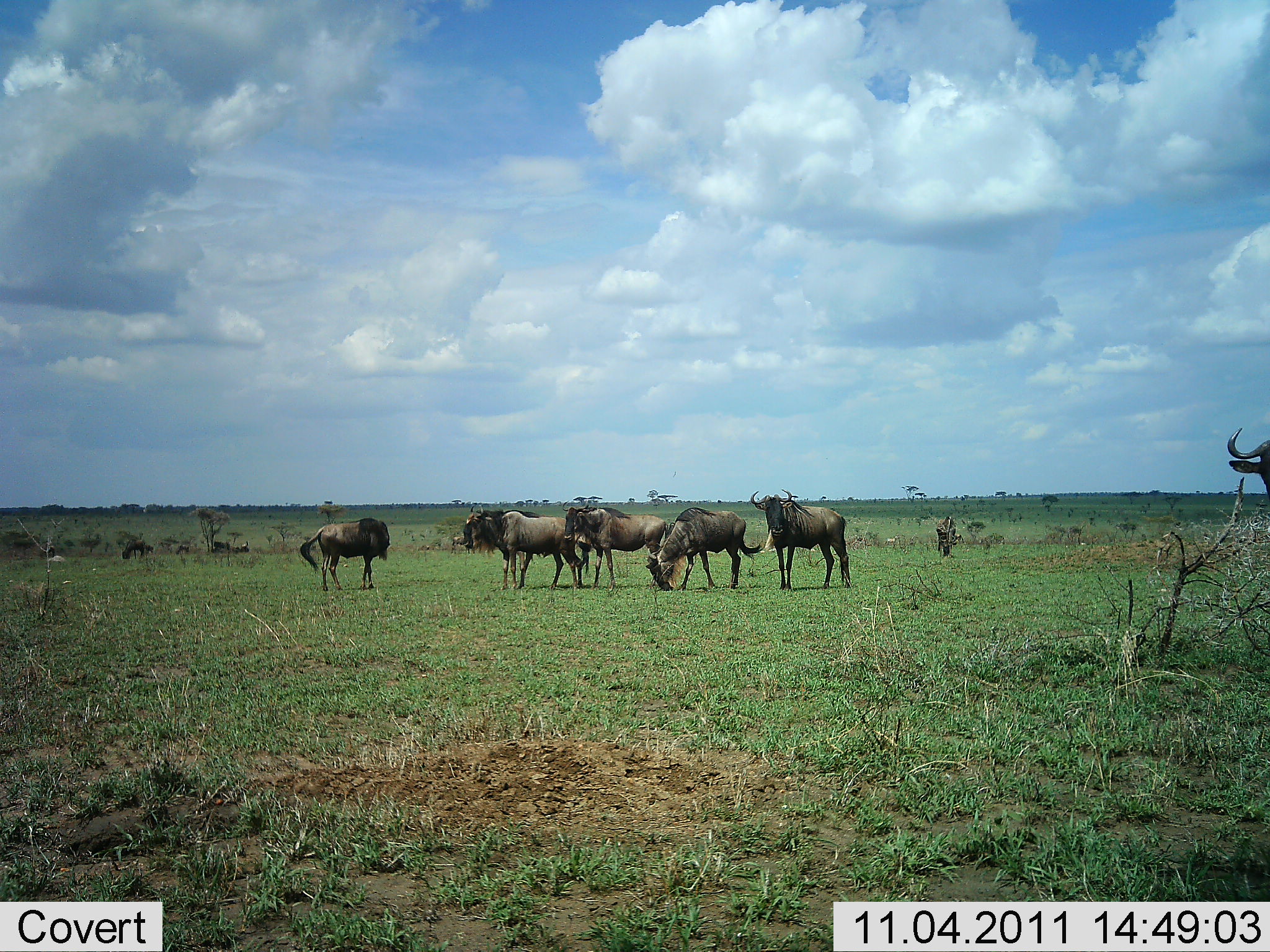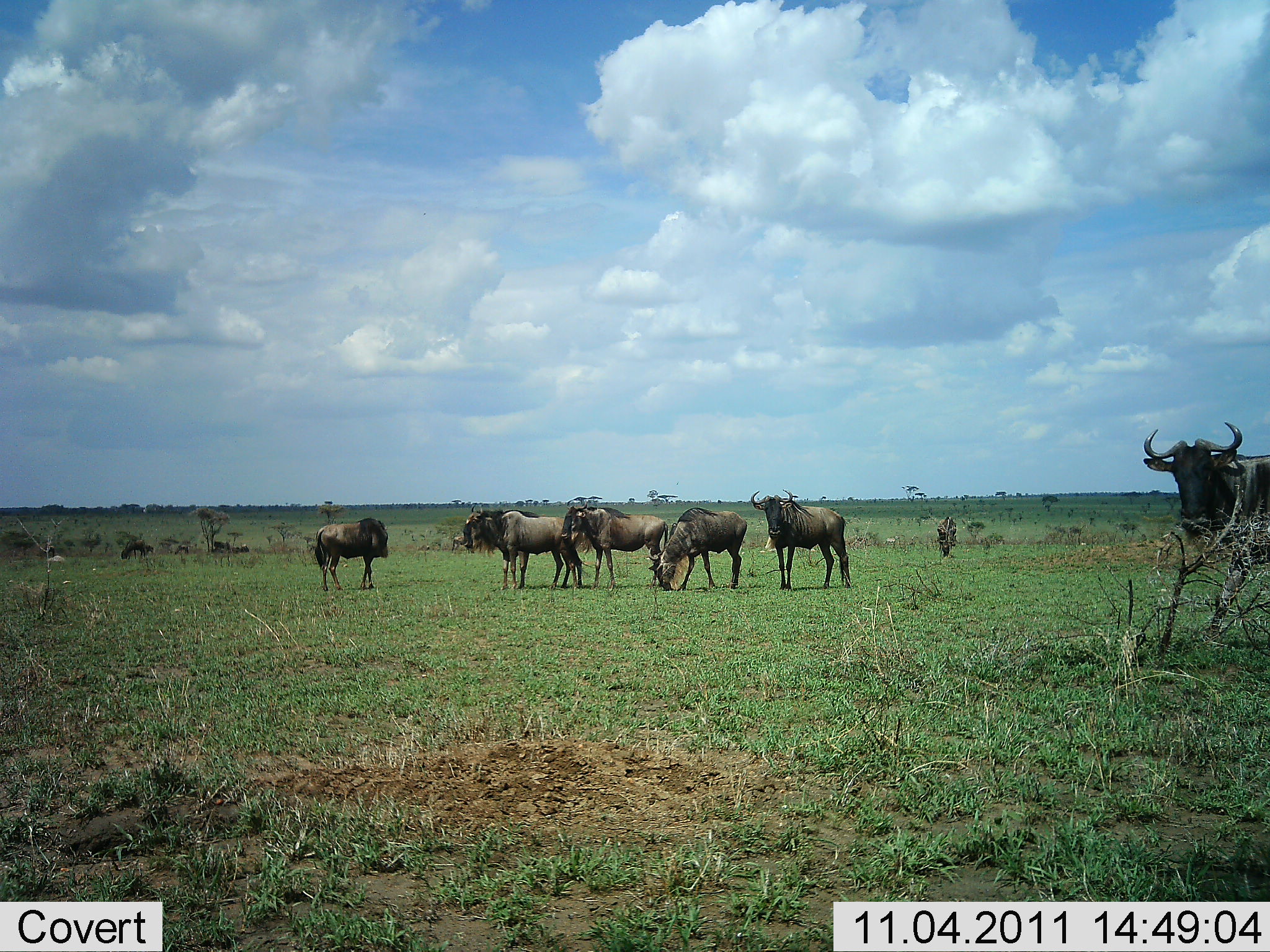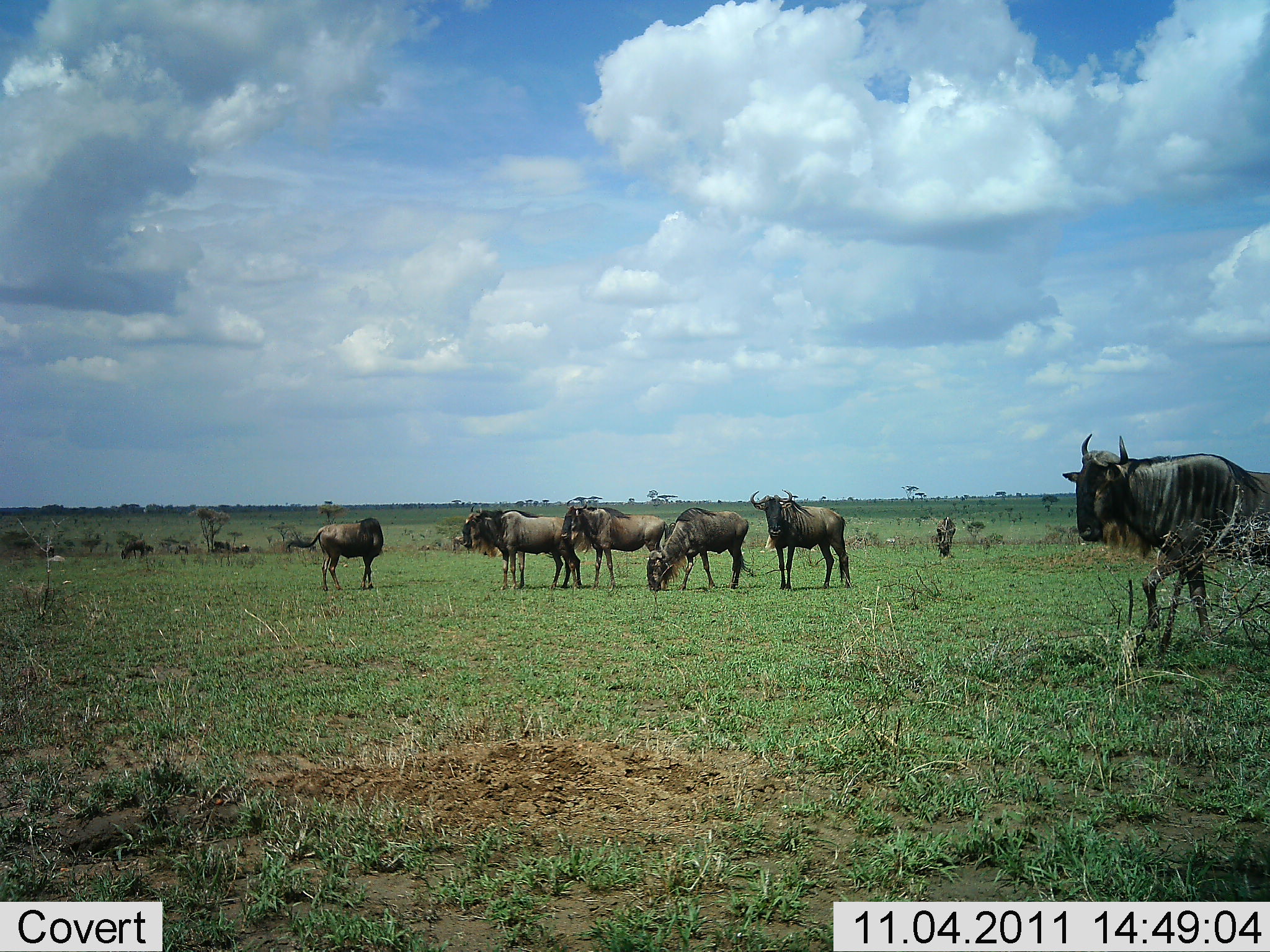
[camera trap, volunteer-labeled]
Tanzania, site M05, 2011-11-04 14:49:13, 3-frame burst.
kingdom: Animalia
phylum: Chordata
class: Mammalia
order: Artiodactyla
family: Bovidae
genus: Connochaetes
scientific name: Connochaetes taurinus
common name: blue wildebeest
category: wildebeest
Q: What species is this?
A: Wildebeest (blue wildebeest) (Connochaetes taurinus).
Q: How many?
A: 8.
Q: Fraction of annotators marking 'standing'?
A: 64%.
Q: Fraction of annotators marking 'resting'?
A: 7%.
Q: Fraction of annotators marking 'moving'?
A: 50%.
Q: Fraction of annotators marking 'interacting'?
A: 7%.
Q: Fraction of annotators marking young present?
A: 0%.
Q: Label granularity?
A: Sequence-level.